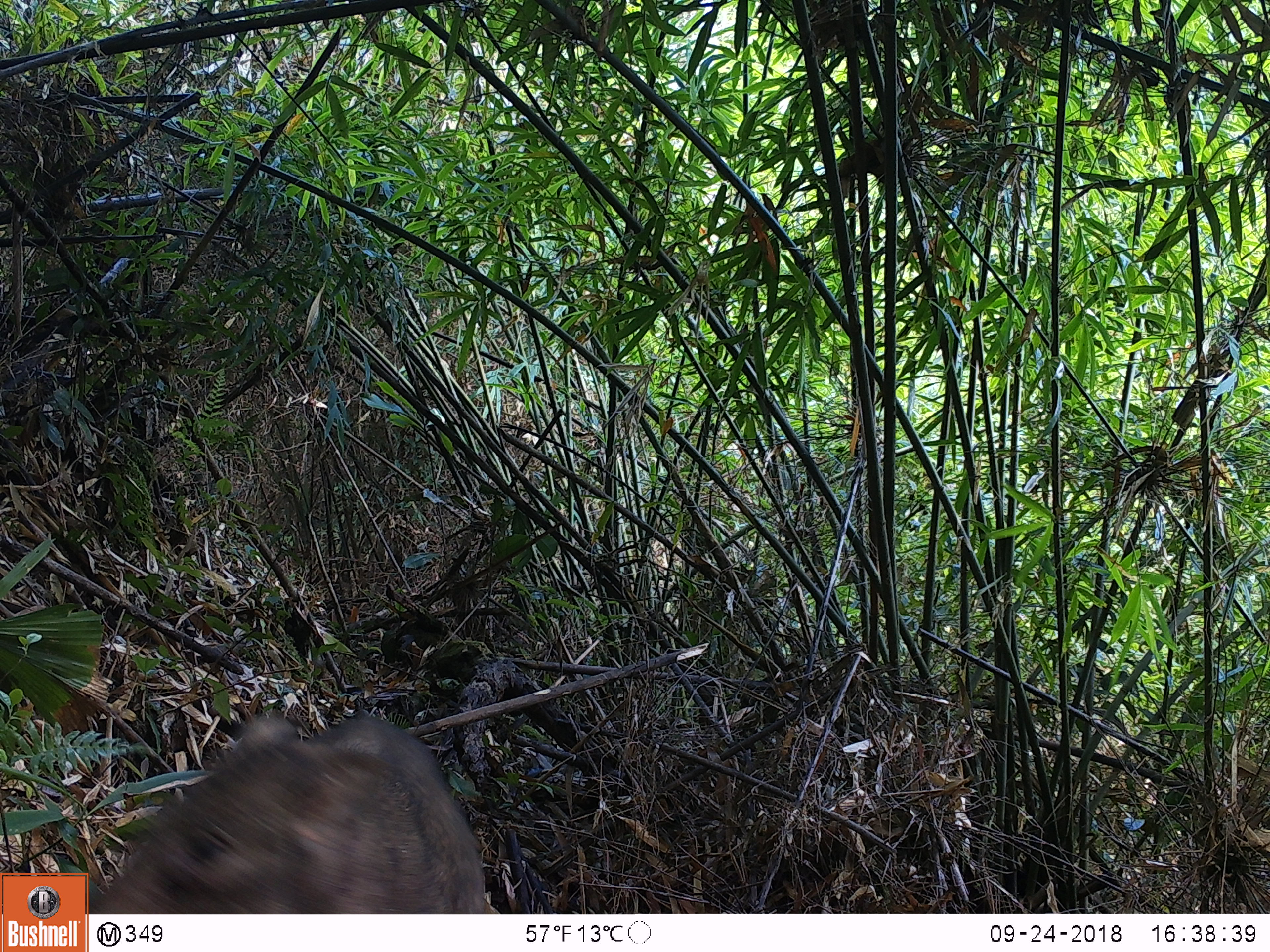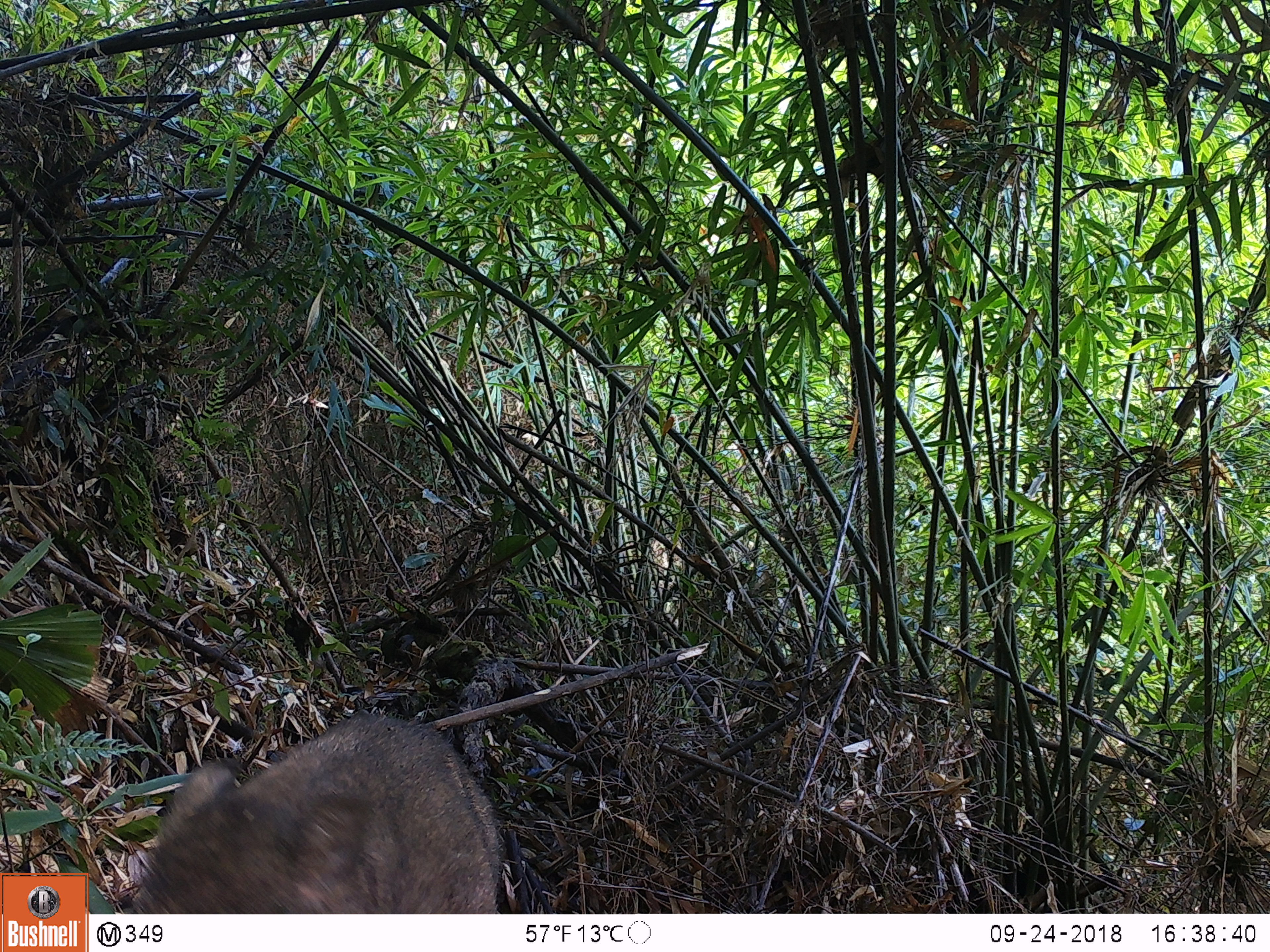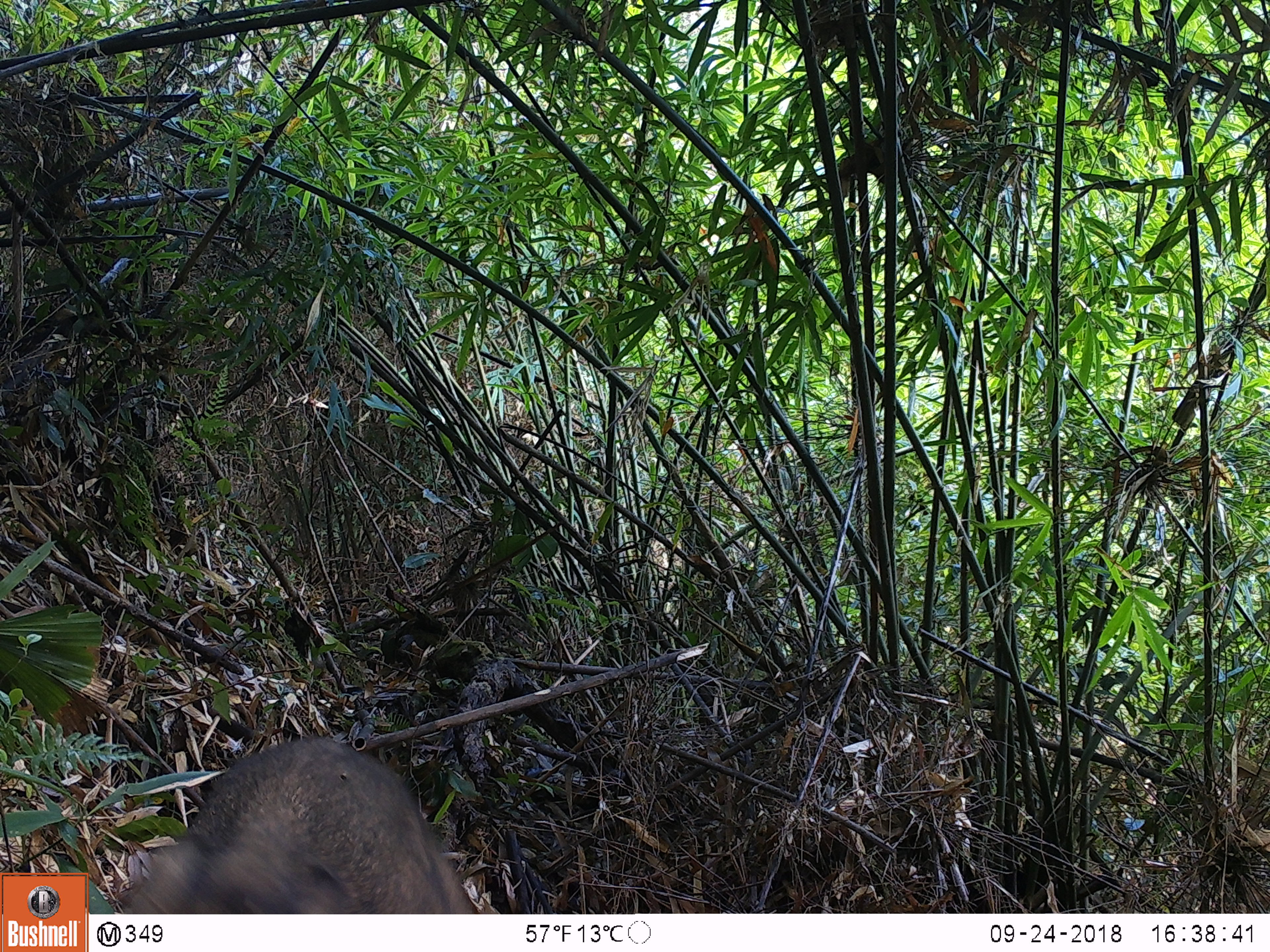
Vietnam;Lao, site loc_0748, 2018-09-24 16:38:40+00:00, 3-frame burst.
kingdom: Animalia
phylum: Chordata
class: Mammalia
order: Artiodactyla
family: Suidae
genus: Sus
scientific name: Sus scrofa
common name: eurasian wild pig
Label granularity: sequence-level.